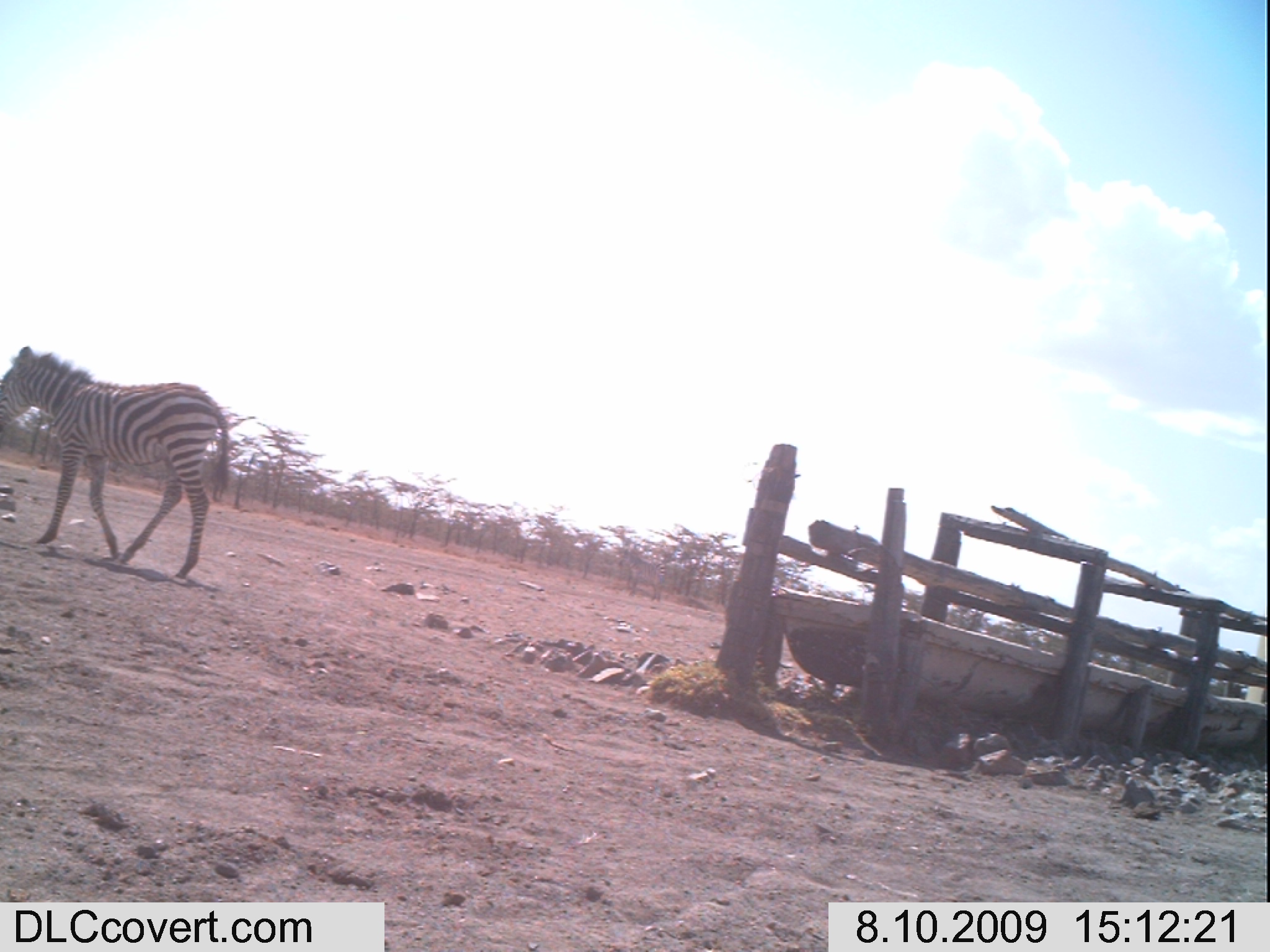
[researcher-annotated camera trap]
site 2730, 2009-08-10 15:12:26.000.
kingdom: Animalia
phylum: Chordata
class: Mammalia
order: Perissodactyla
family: Equidae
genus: Equus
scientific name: Equus quagga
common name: plains zebra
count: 1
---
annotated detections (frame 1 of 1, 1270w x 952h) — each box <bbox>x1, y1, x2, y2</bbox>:
equus quagga: <bbox>0, 345, 229, 577</bbox>